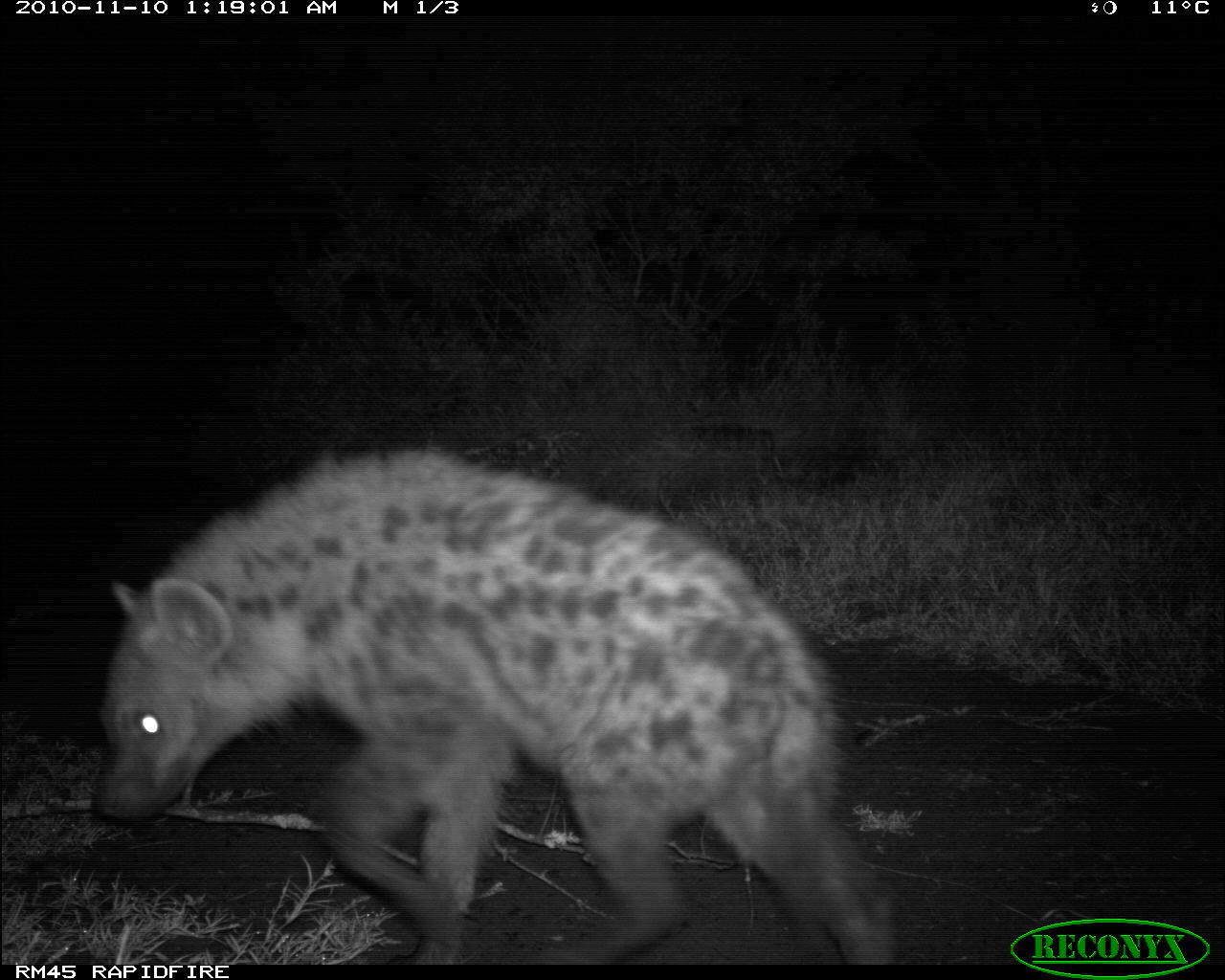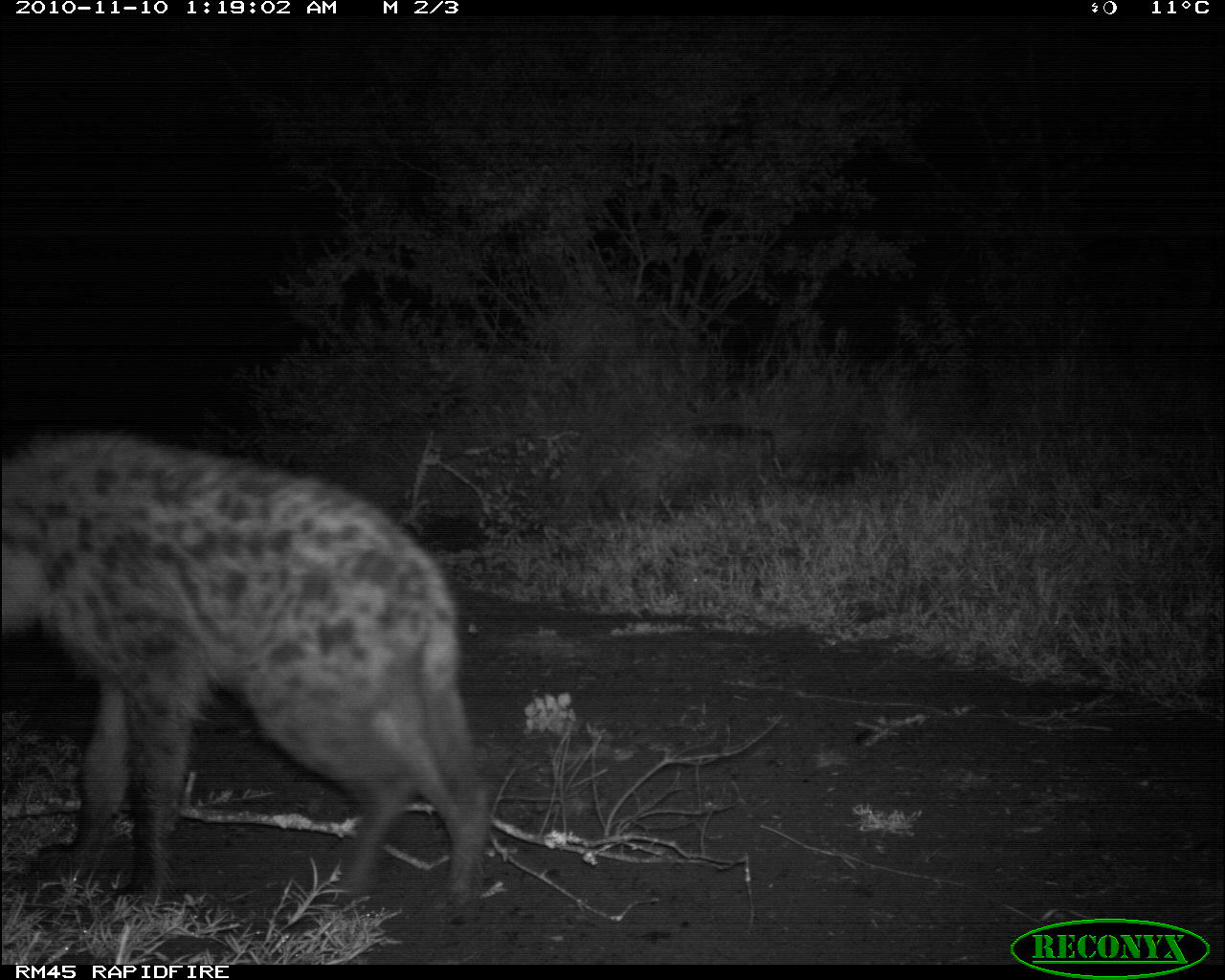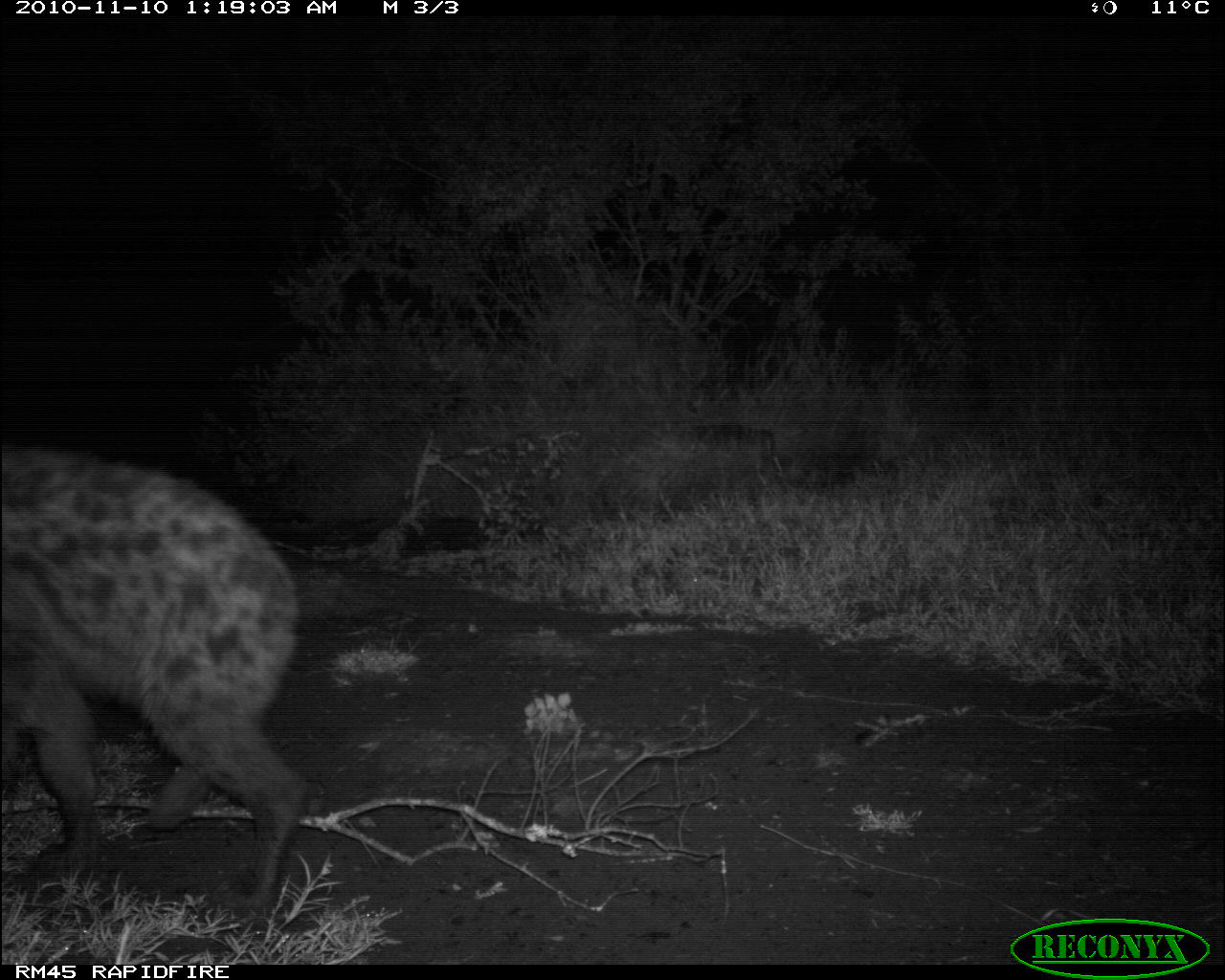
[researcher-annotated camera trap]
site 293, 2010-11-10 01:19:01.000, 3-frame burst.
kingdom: Animalia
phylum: Chordata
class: Mammalia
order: Carnivora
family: Hyaenidae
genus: Crocuta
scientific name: Crocuta crocuta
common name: spotted hyena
Crocuta crocuta (spotted hyena), count 1.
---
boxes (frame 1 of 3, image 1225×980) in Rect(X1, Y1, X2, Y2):
crocuta crocuta: Rect(91, 443, 904, 965)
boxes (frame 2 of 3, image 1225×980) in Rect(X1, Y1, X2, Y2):
crocuta crocuta: Rect(3, 437, 491, 907)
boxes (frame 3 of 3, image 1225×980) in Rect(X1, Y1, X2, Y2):
crocuta crocuta: Rect(2, 438, 307, 928)